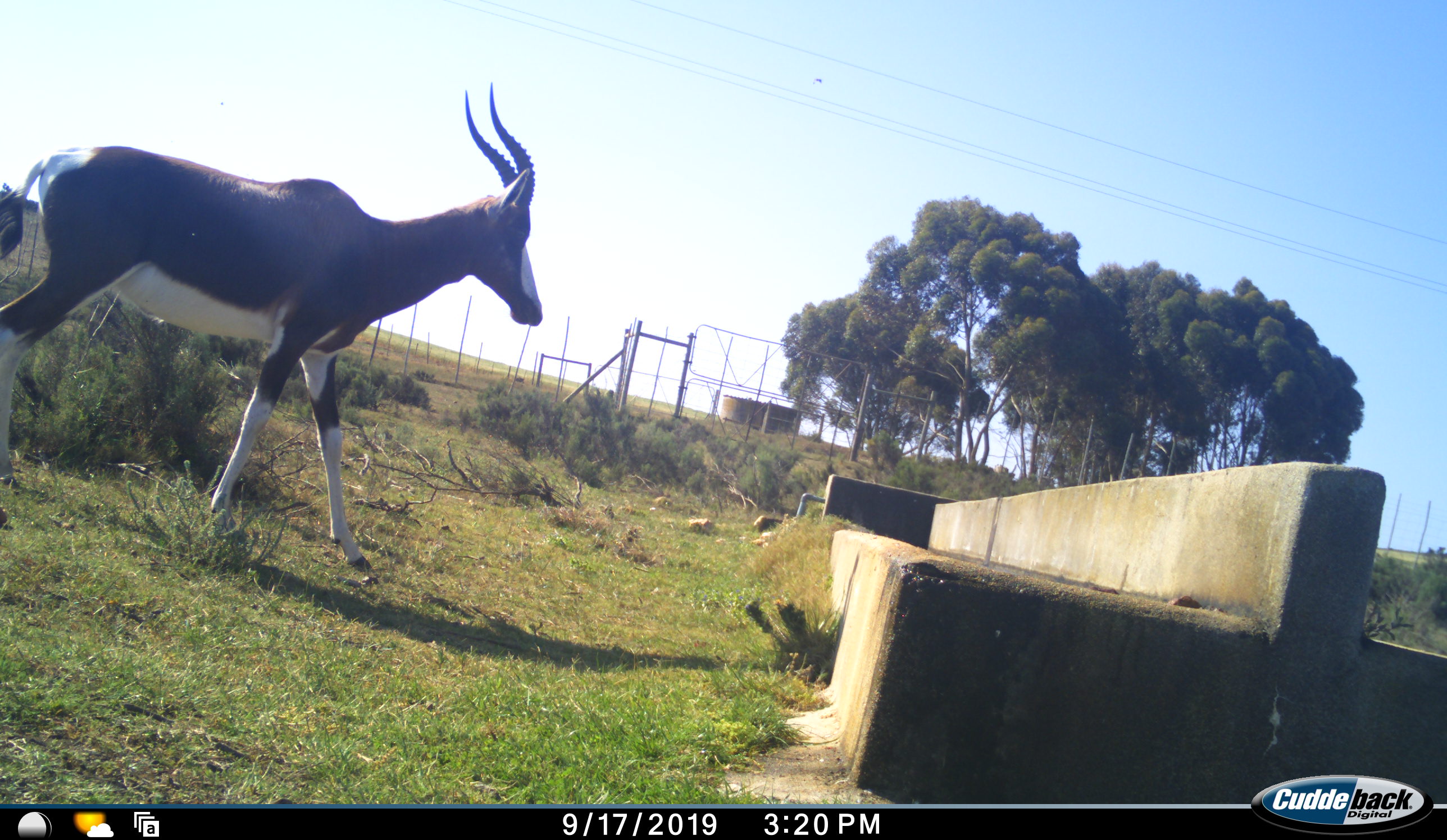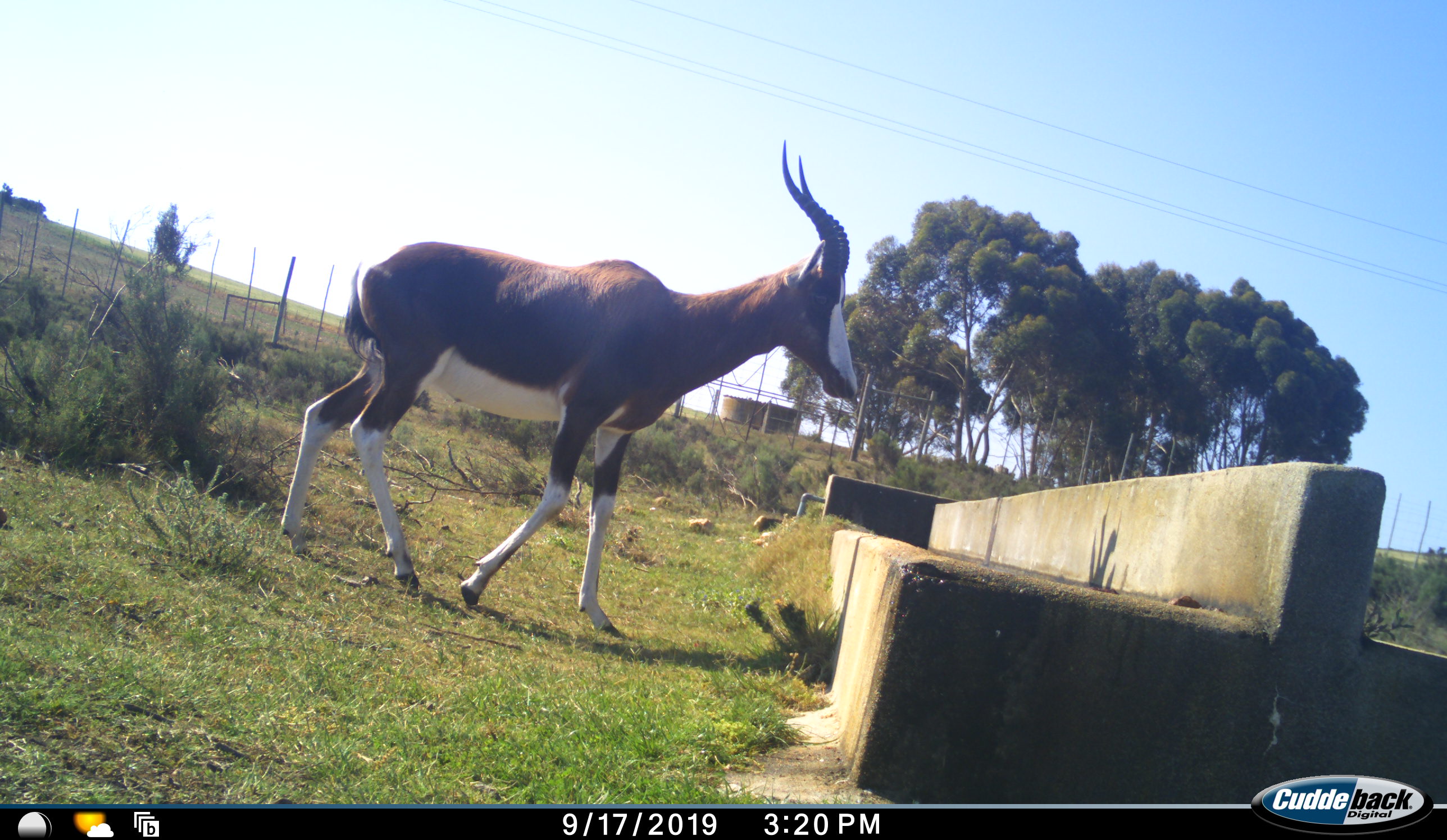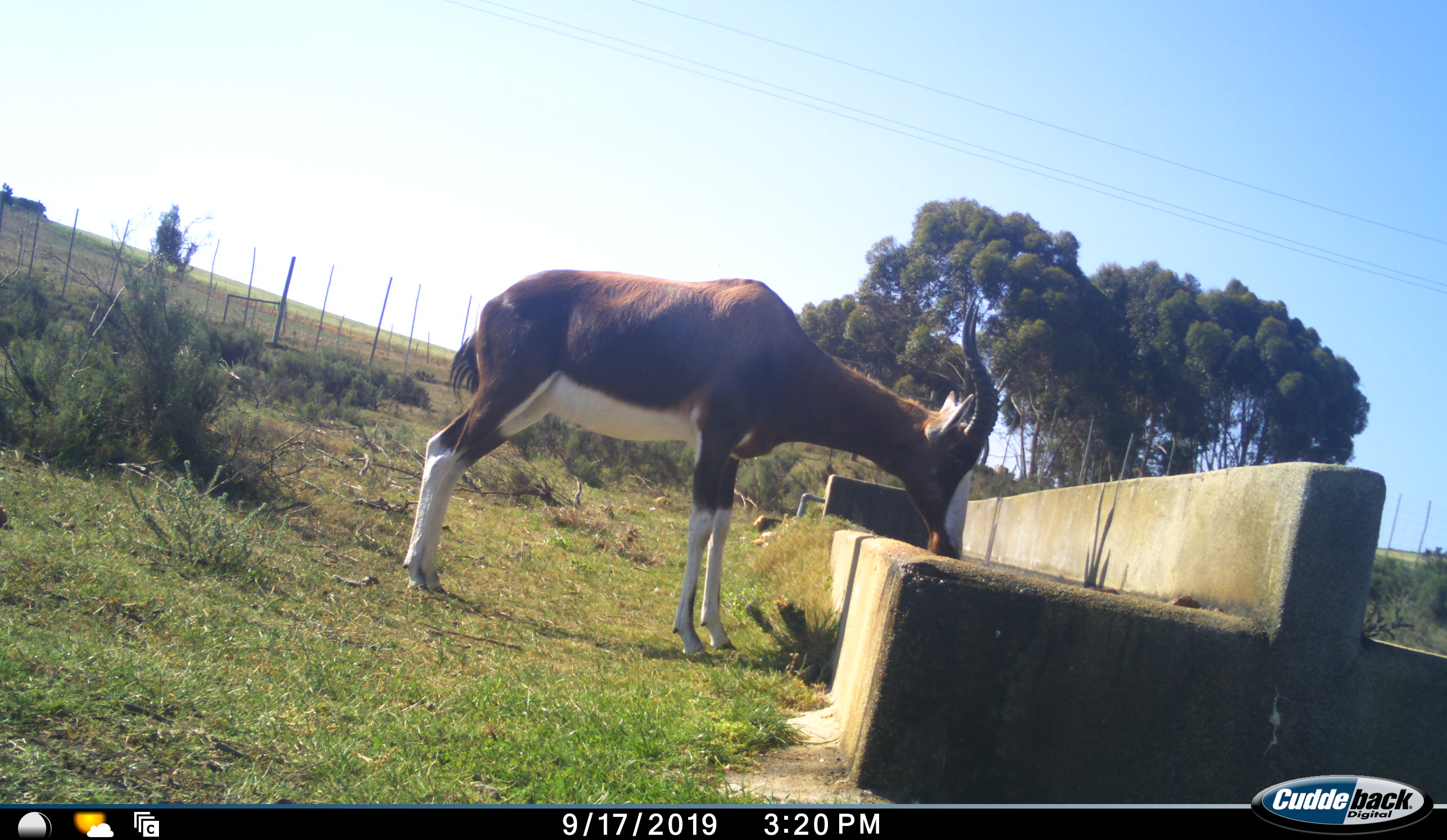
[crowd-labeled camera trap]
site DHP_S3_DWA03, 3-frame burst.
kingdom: Animalia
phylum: Chordata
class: Mammalia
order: Artiodactyla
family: Bovidae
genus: Damaliscus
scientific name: Damaliscus pygargus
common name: bontebok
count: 1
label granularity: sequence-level